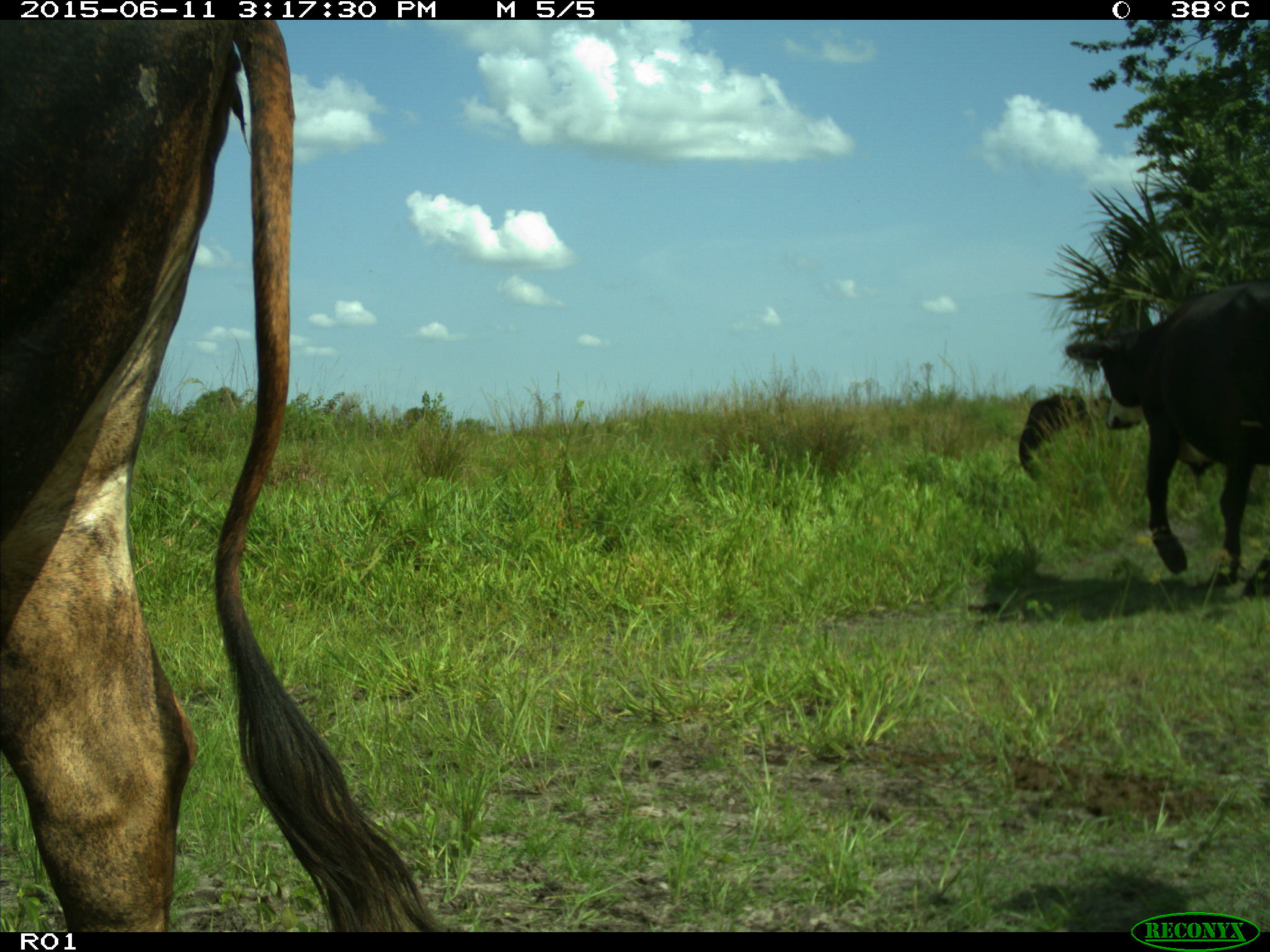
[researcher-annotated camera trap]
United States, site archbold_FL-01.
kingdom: Animalia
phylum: Chordata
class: Mammalia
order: Artiodactyla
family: Bovidae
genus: Bos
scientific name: Bos taurus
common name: domestic cow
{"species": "Bos taurus (domestic cow)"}